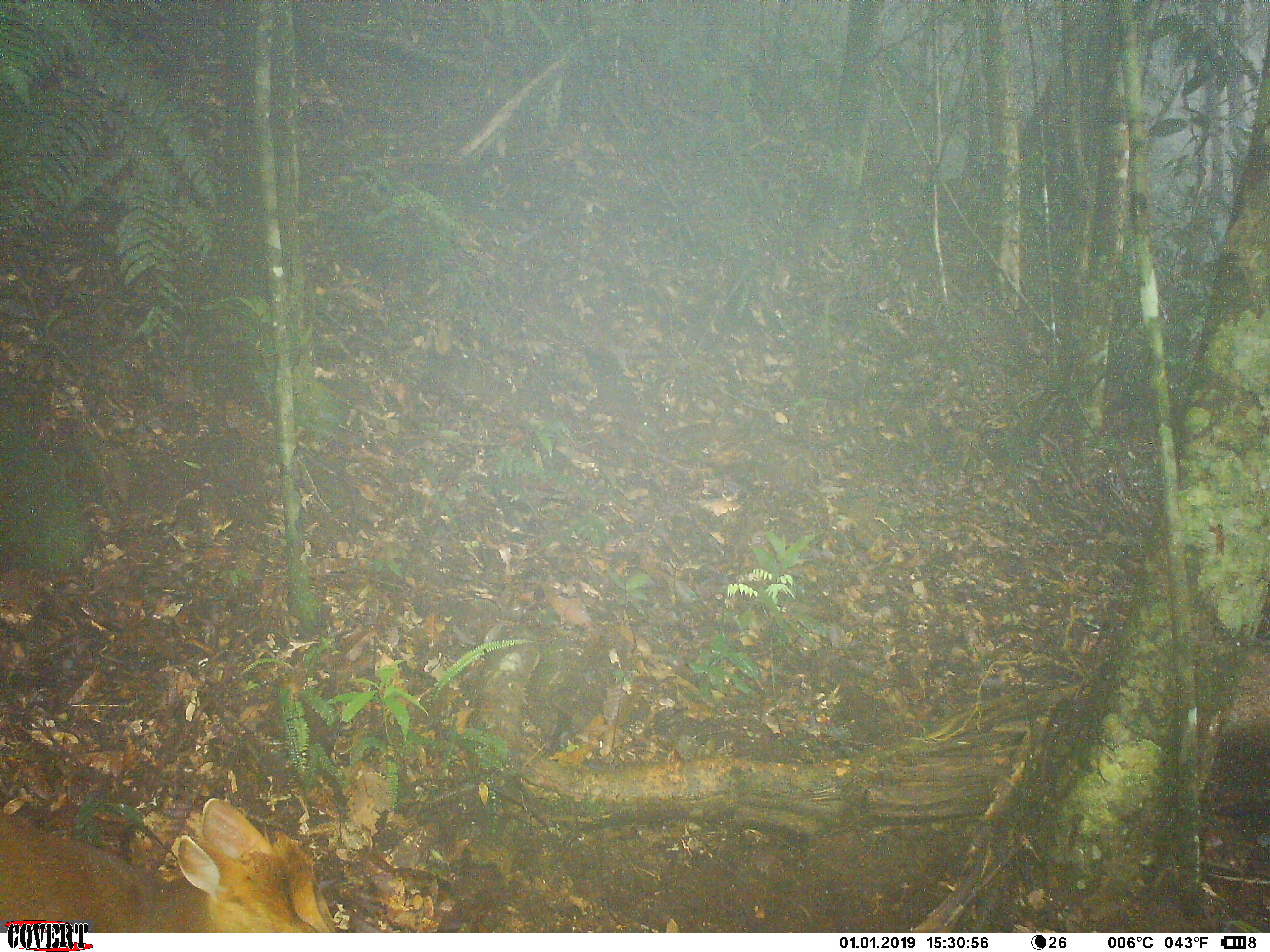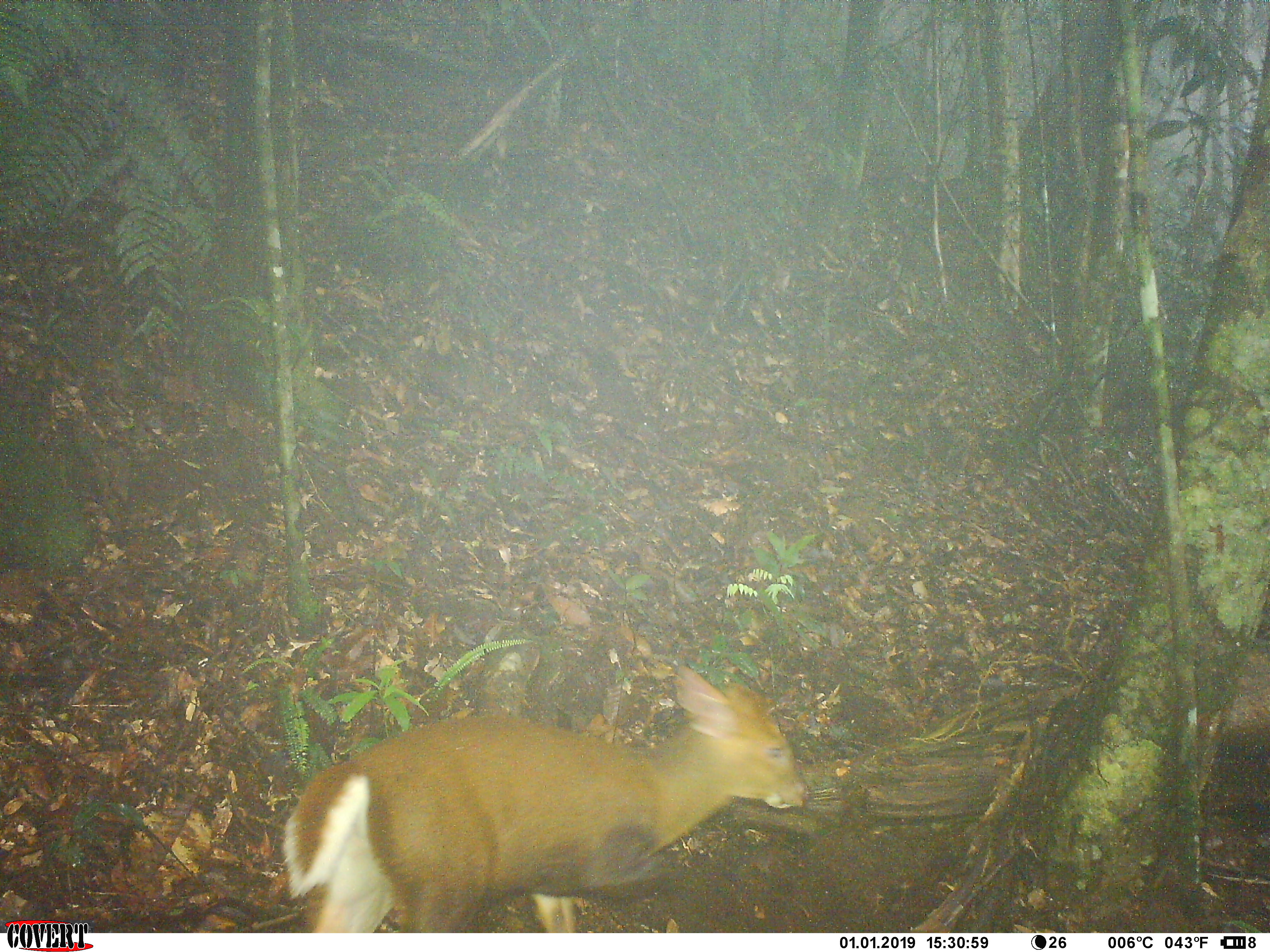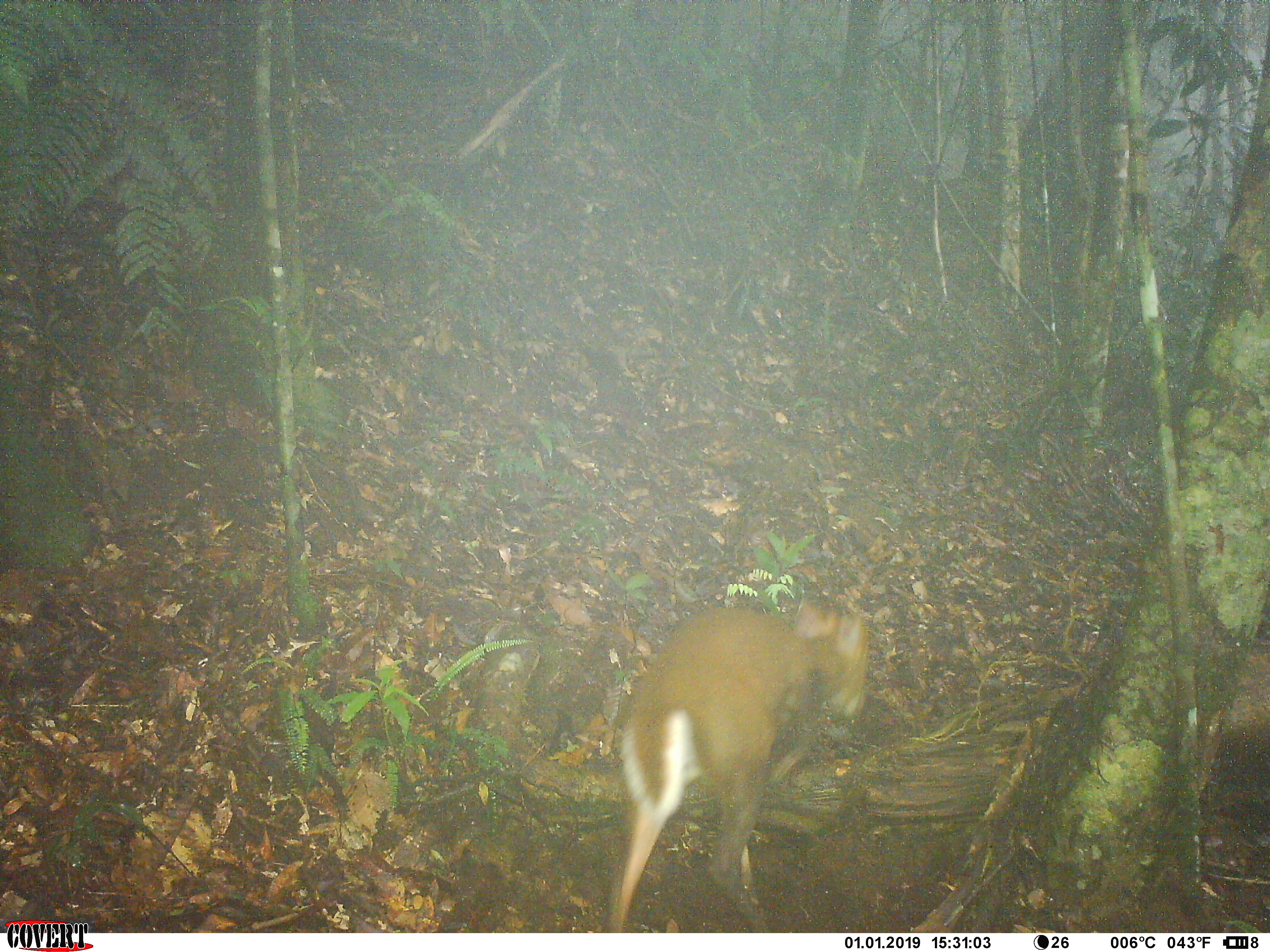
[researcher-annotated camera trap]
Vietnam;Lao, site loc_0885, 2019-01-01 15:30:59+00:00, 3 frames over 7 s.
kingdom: Animalia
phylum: Chordata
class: Mammalia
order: Artiodactyla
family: Cervidae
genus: Muntiacus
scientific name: Muntiacus rooseveltorum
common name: roosevelt's muntjac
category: roosevelts muntjac group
Roosevelts muntjac group (roosevelt's muntjac) (Muntiacus rooseveltorum). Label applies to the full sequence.